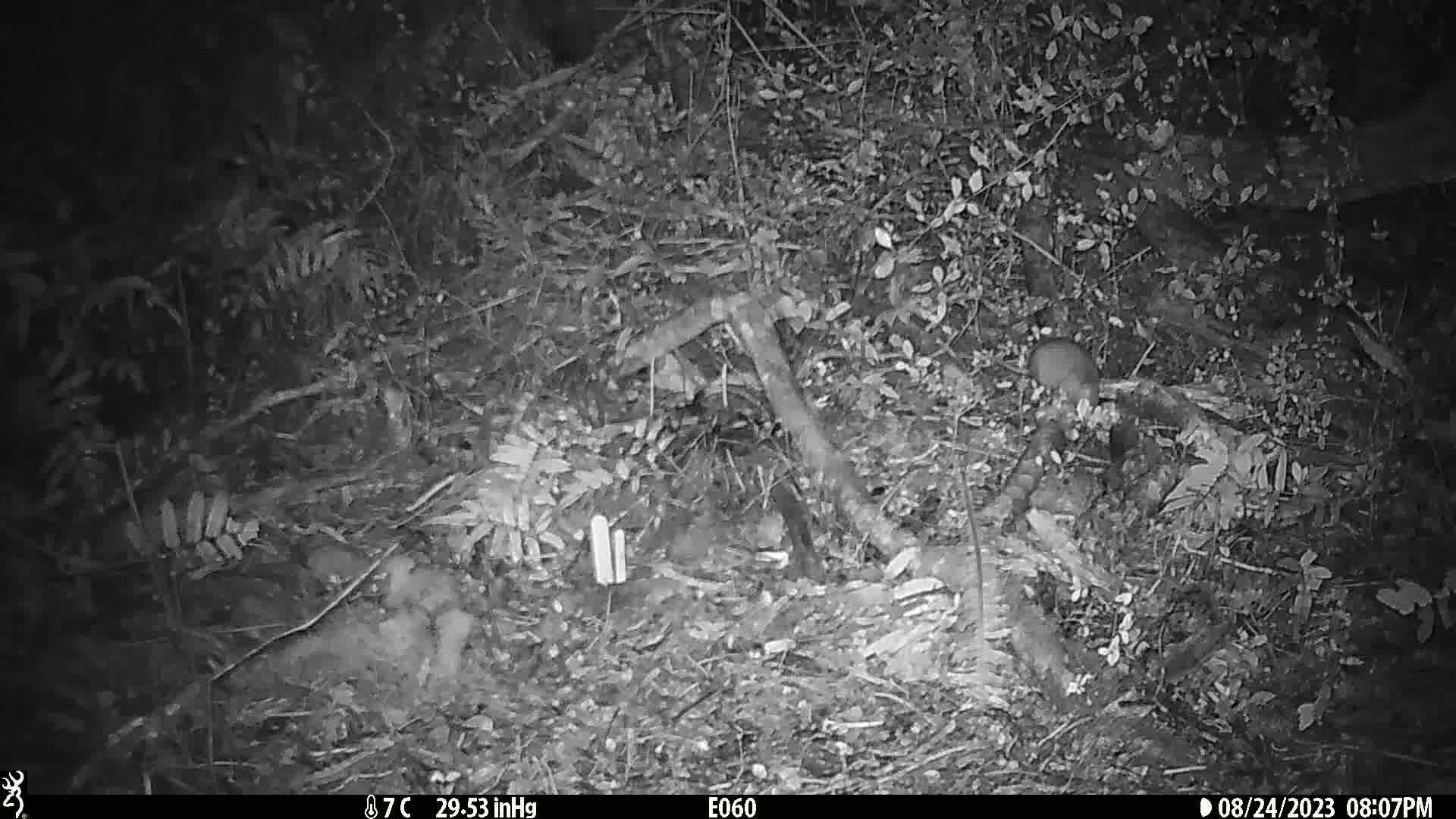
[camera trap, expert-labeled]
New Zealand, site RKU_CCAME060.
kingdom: Animalia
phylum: Chordata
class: Mammalia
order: Rodentia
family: Muridae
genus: Rattus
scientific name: Rattus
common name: rat